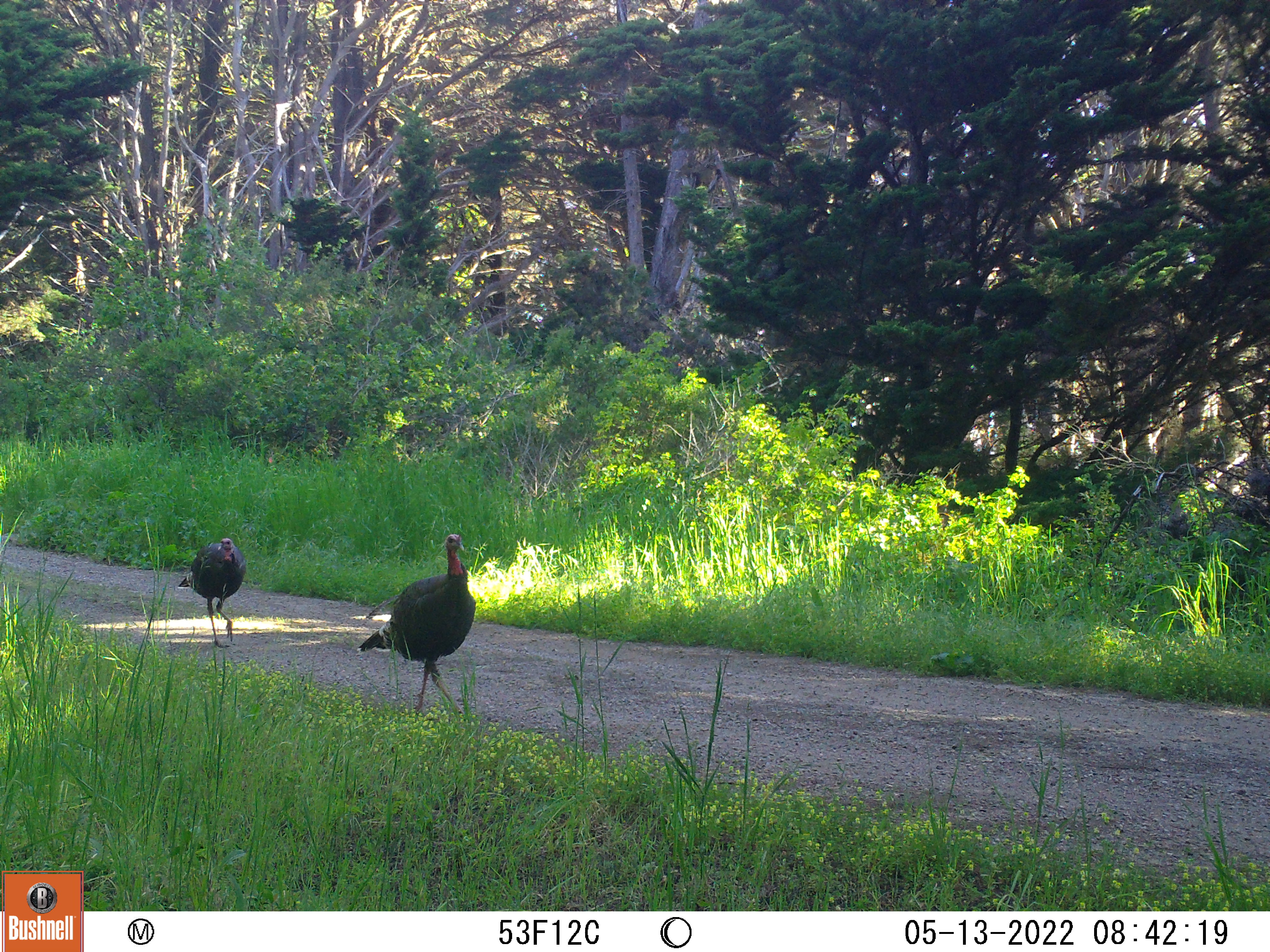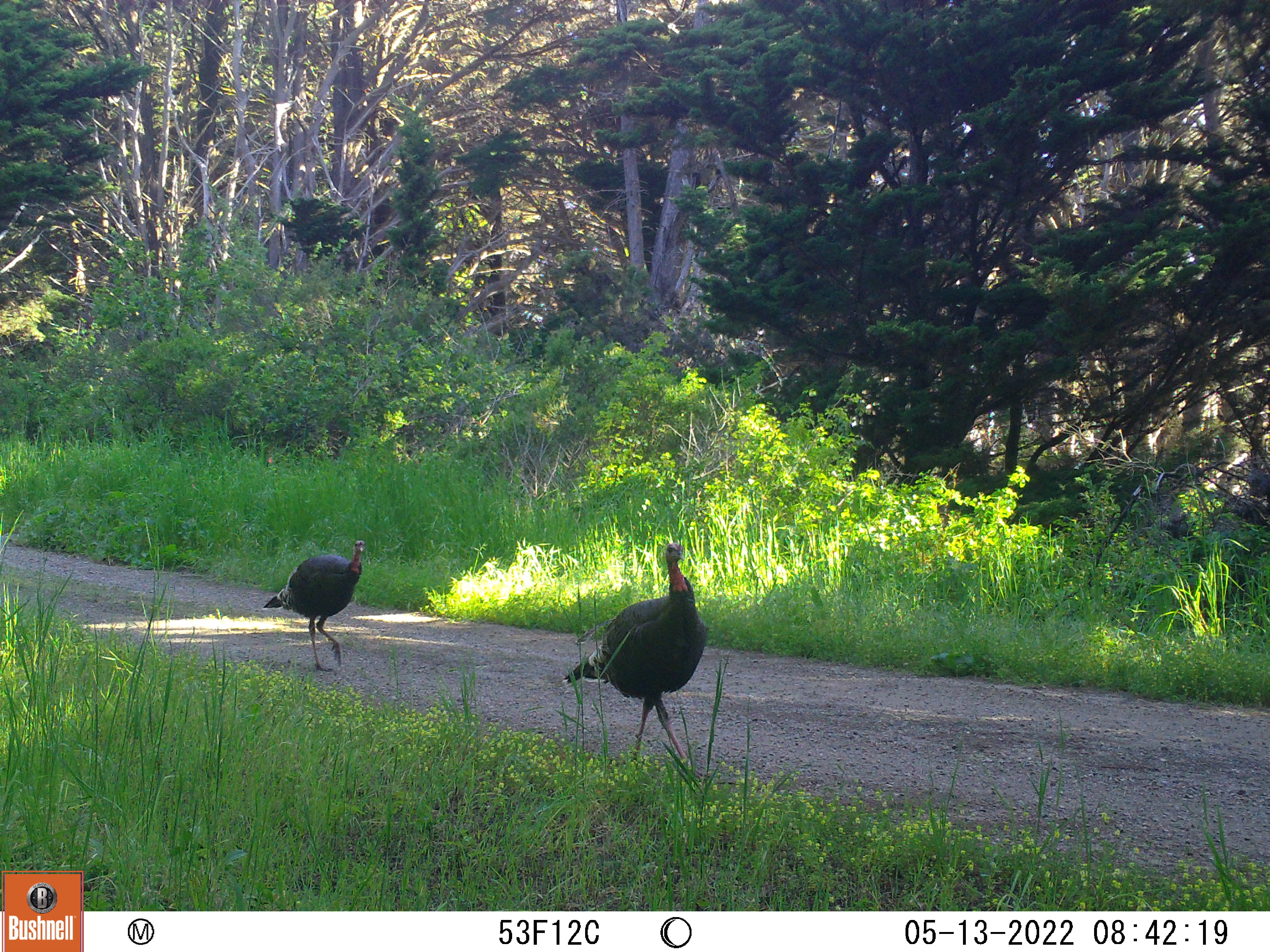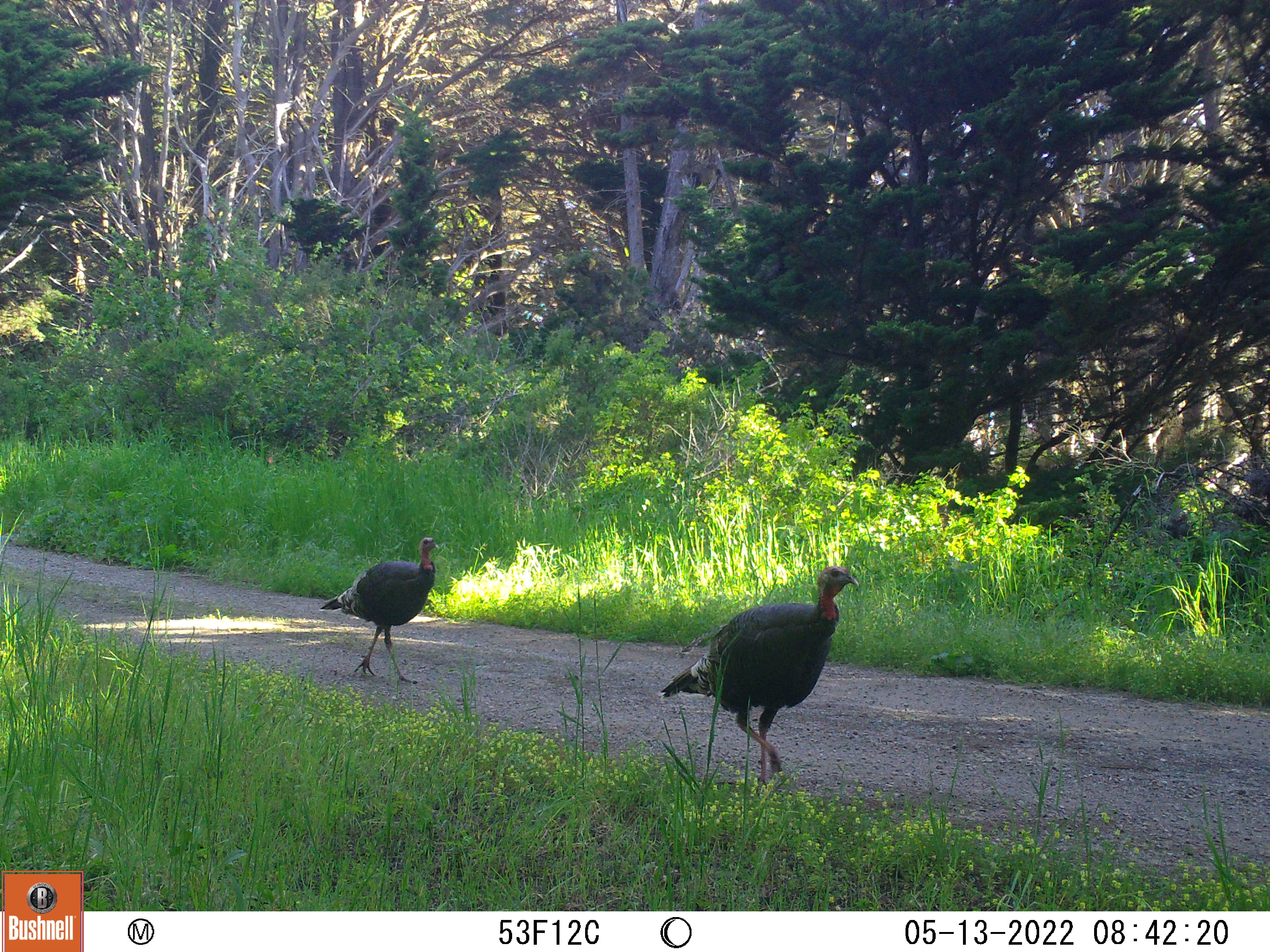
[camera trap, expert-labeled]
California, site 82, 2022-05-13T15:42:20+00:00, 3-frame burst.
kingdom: Animalia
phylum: Chordata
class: Aves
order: Galliformes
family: Phasianidae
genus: Meleagris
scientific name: Meleagris gallopavo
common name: turkey